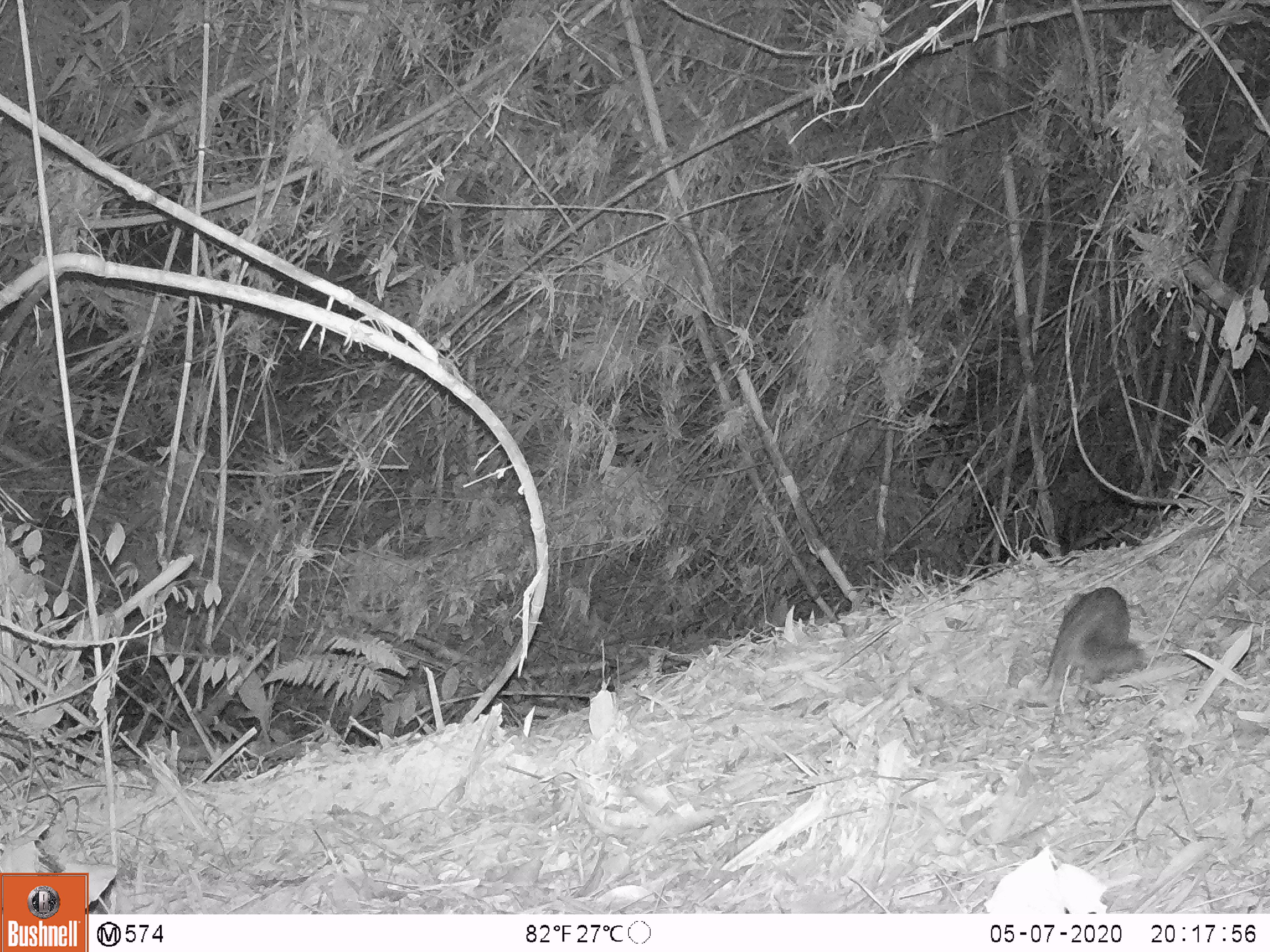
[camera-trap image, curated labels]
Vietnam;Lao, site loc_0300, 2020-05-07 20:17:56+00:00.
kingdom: Animalia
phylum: Chordata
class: Mammalia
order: Carnivora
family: Mustelidae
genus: Melogale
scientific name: Melogale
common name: ferret badger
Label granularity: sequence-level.